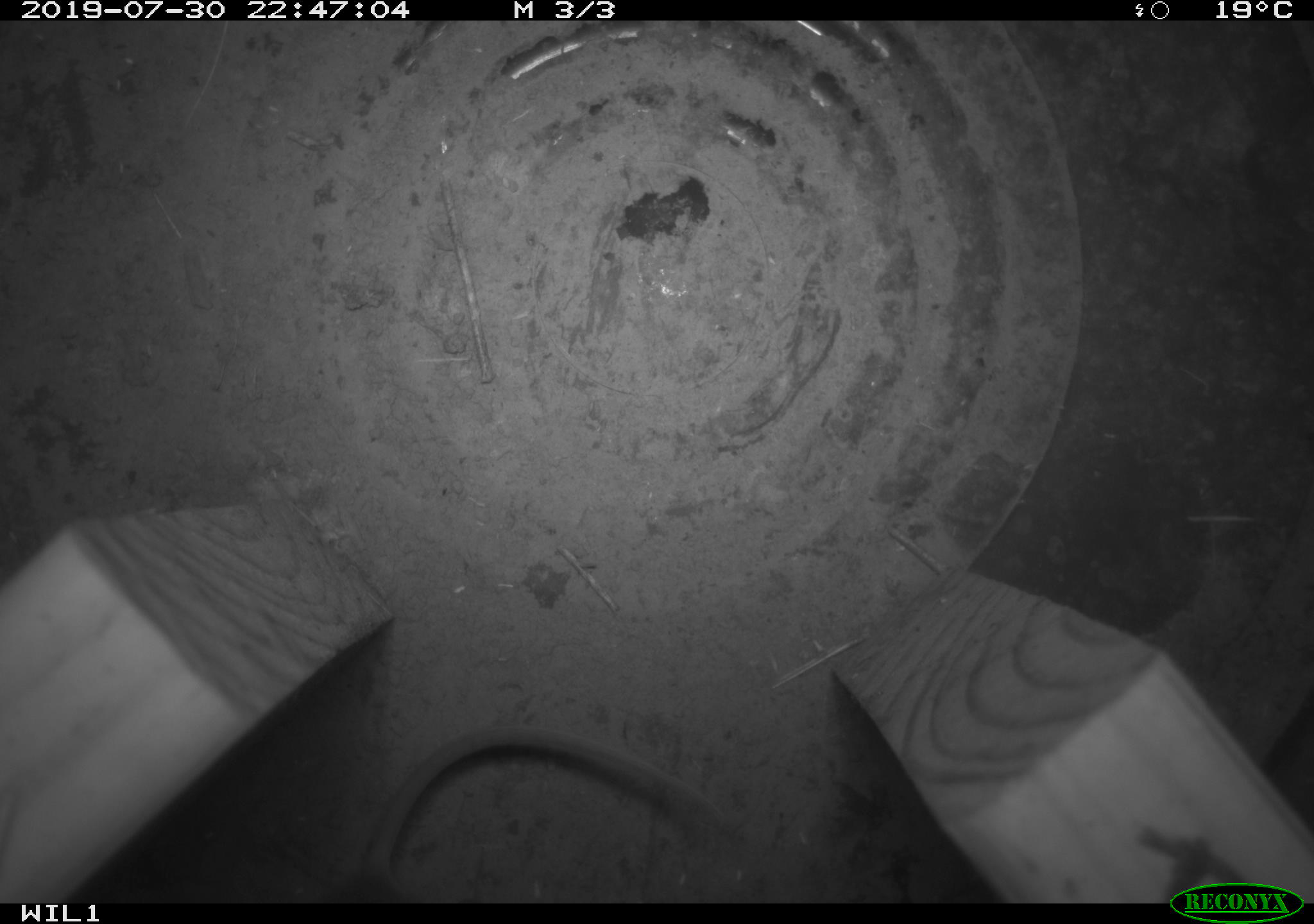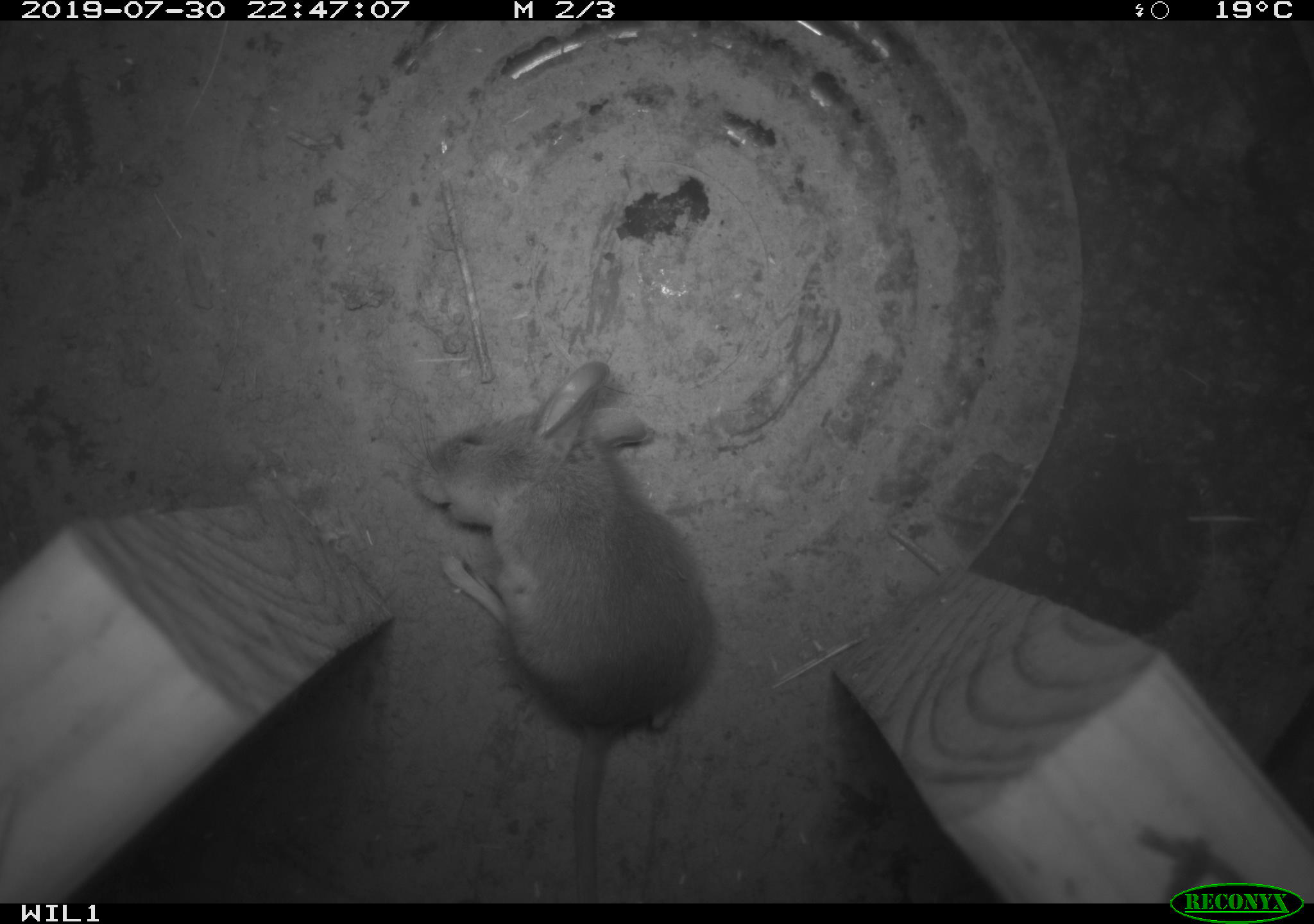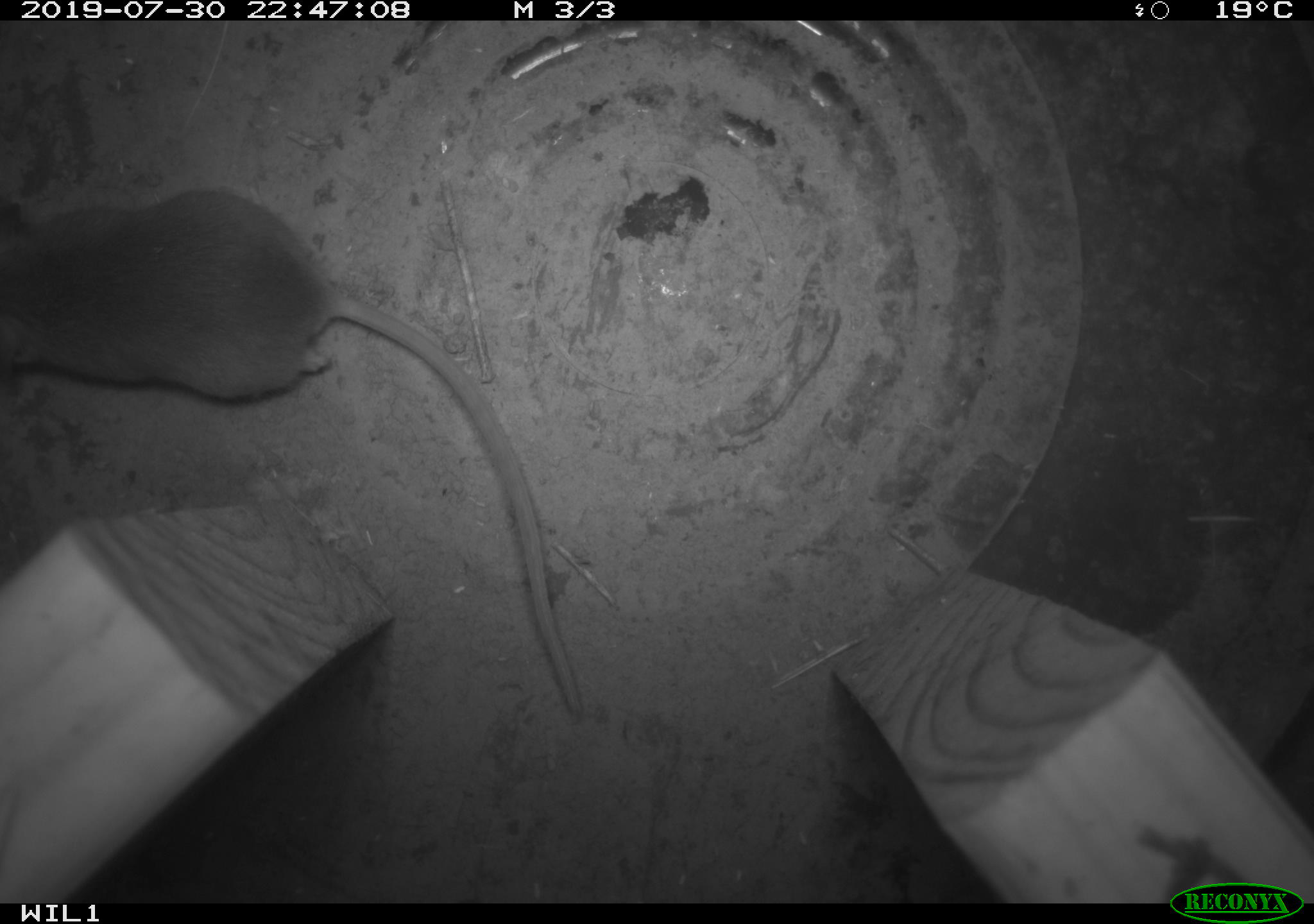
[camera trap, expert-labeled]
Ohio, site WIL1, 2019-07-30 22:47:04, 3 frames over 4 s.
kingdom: Animalia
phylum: Chordata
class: Mammalia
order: Rodentia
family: Cricetidae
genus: Peromyscus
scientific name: Peromyscus leucopus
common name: white-footed mouse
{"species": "white-footed mouse (Peromyscus leucopus)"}